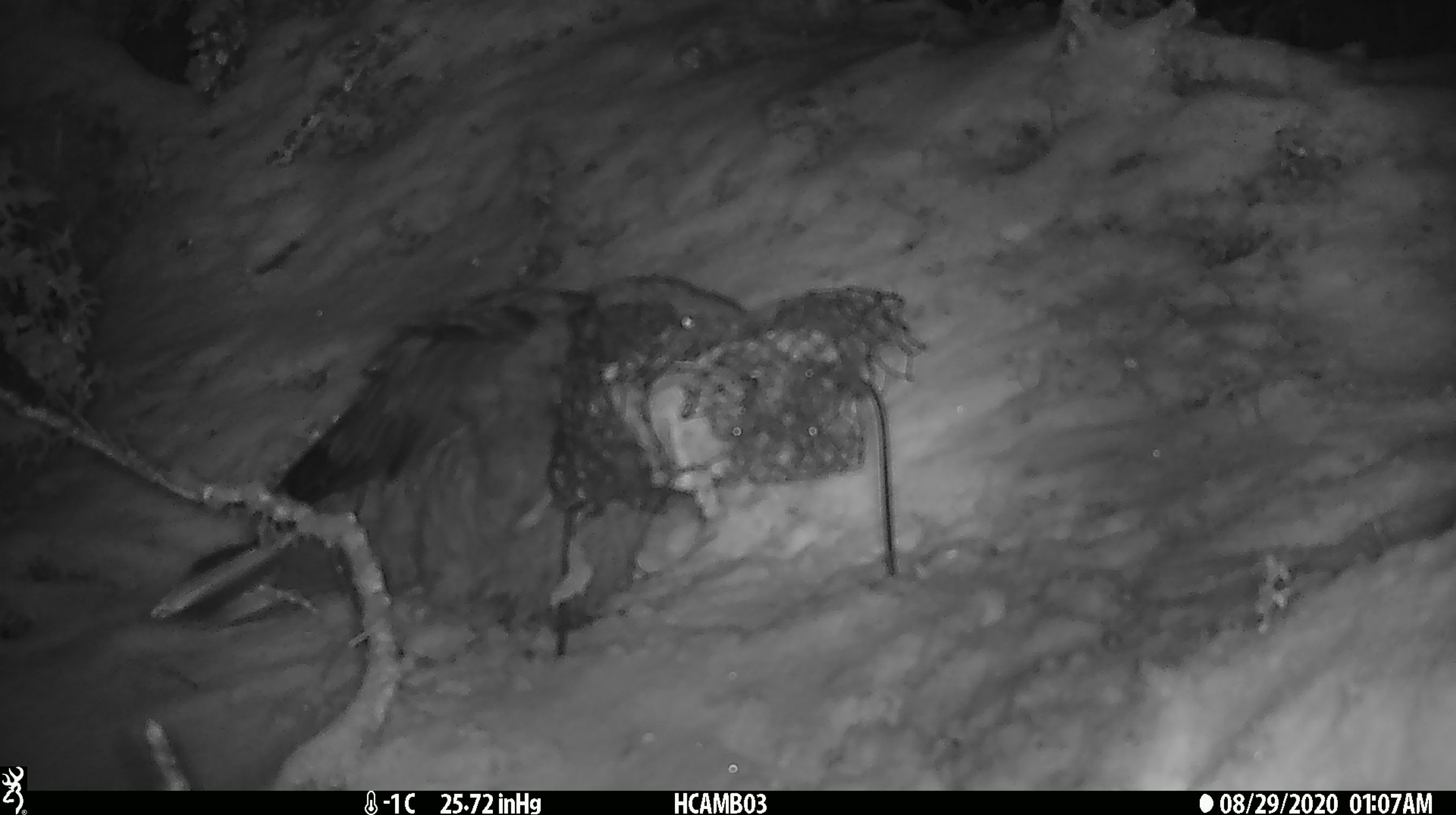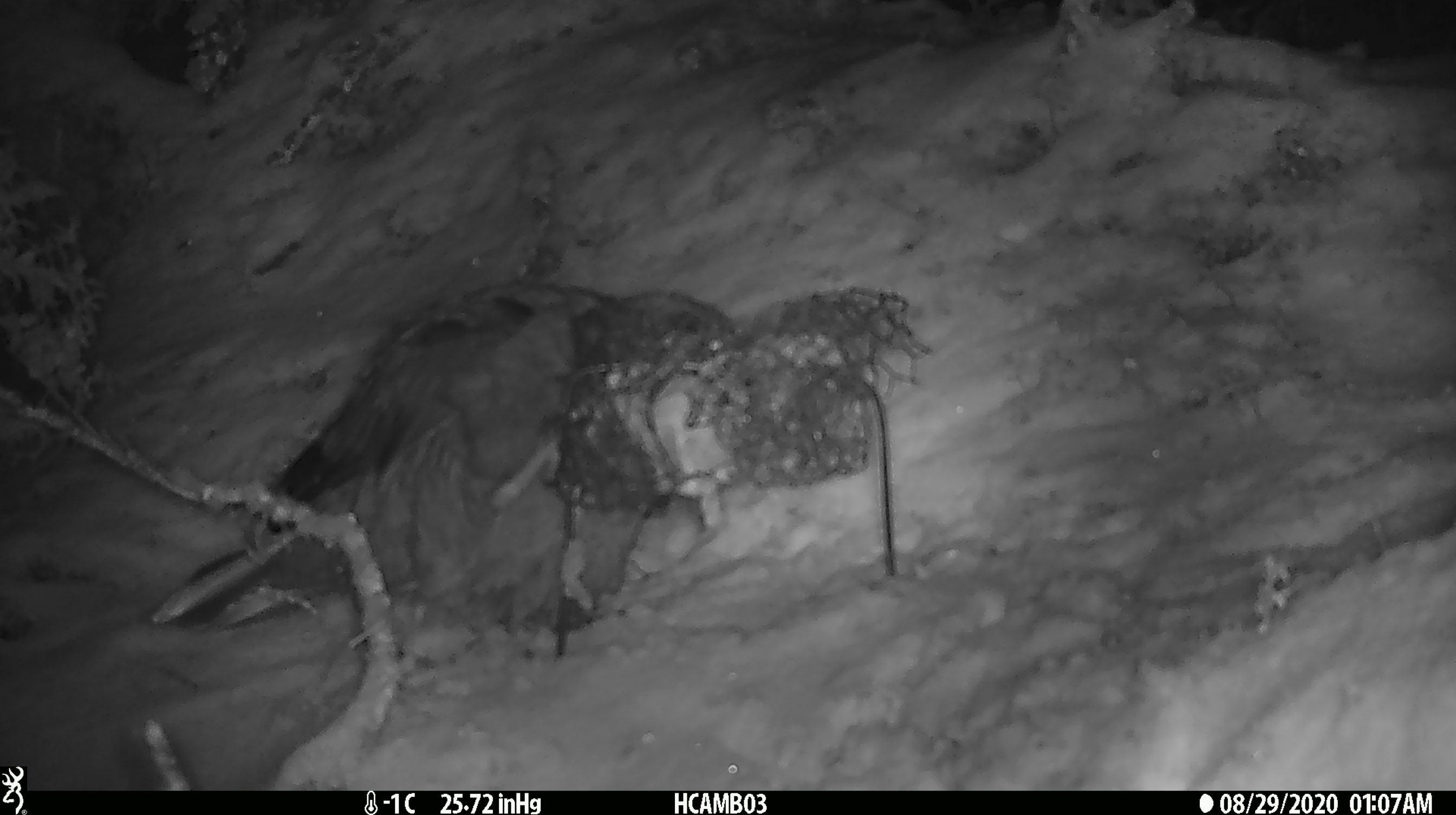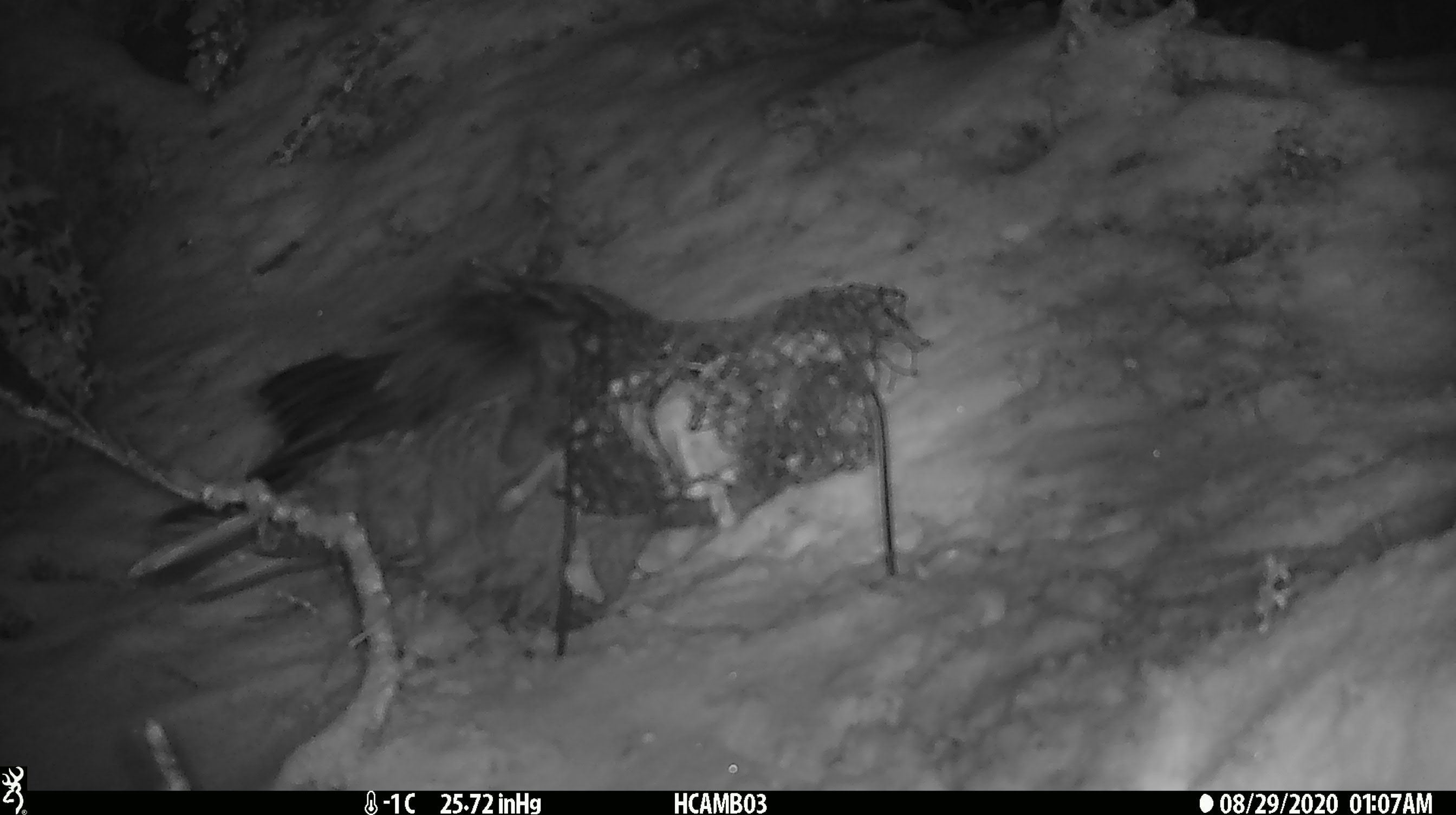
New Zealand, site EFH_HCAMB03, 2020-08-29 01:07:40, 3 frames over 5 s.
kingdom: Animalia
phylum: Chordata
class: Aves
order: Psittaciformes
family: Strigopidae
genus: Nestor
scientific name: Nestor notabilis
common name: kea